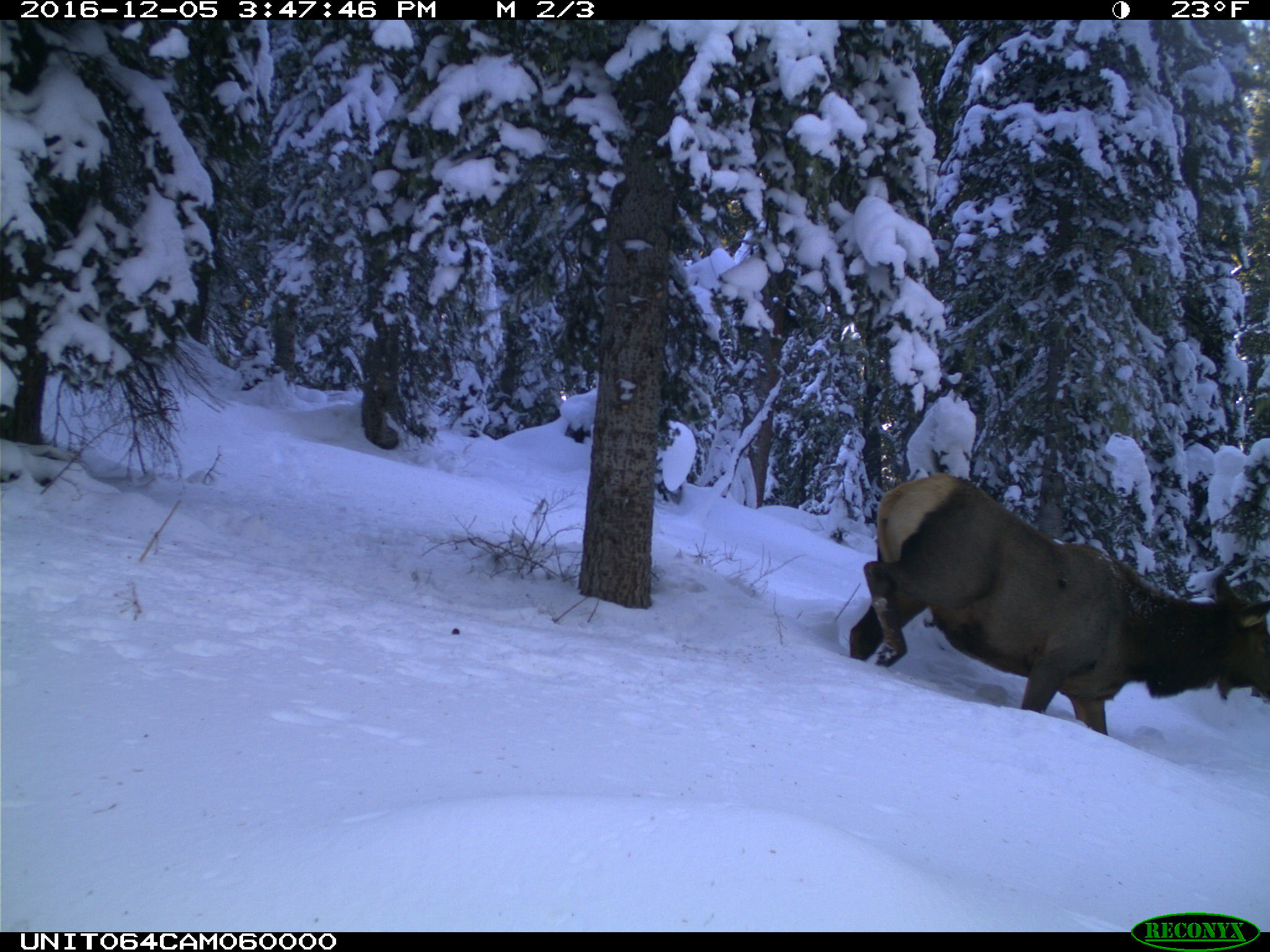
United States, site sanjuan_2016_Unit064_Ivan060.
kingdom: Animalia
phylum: Chordata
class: Mammalia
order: Artiodactyla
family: Cervidae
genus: Cervus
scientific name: Cervus elaphus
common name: red deer